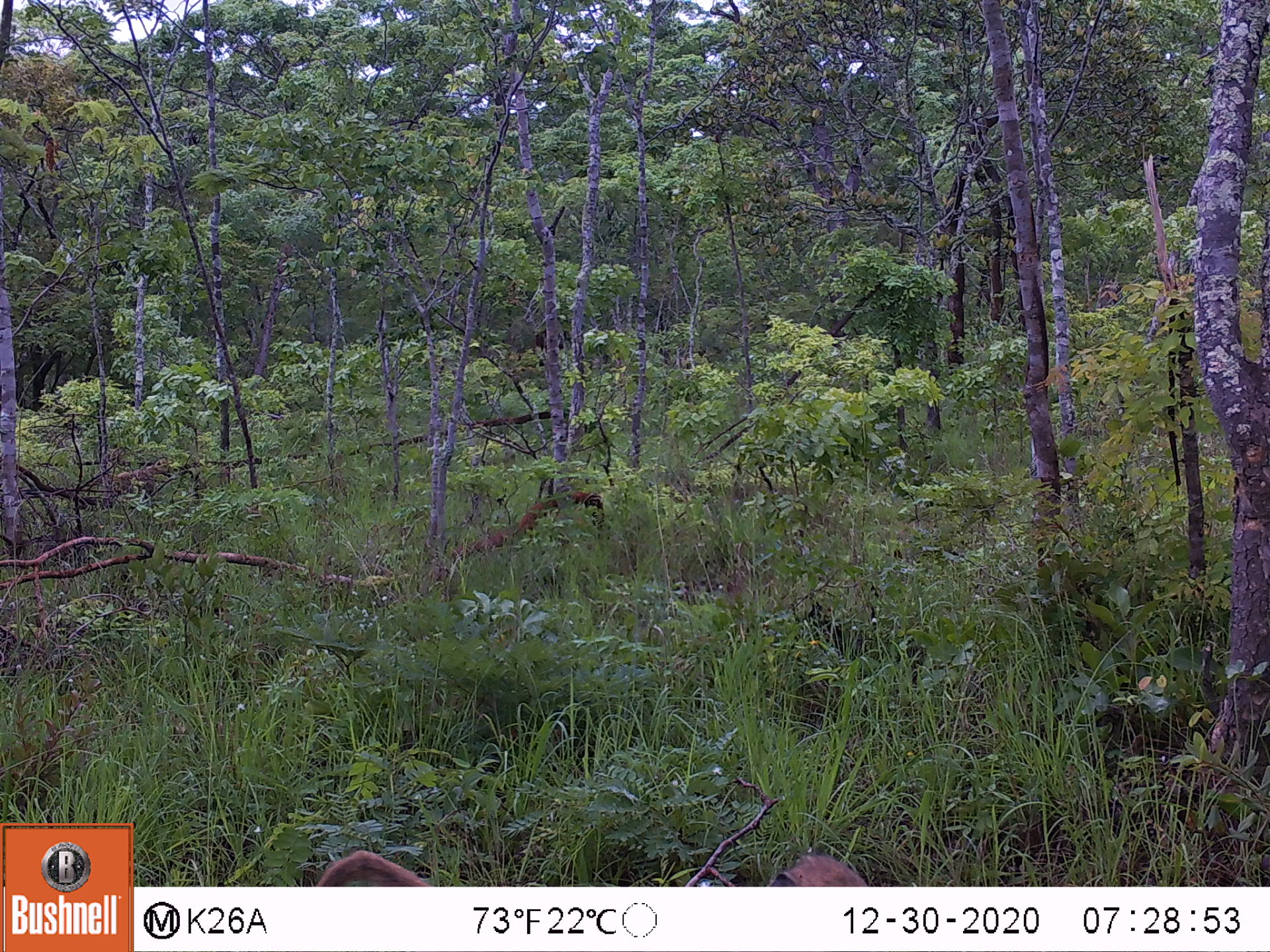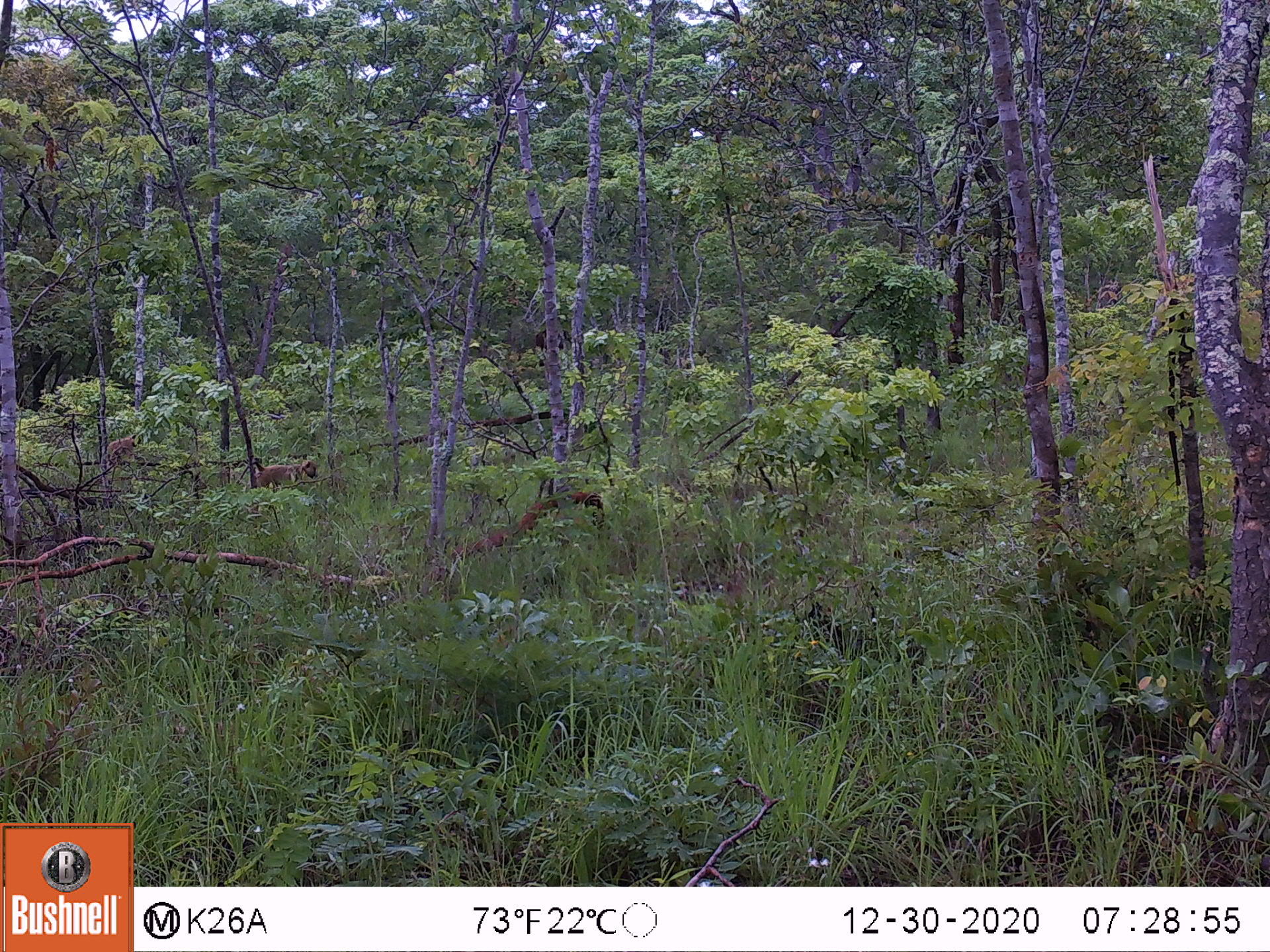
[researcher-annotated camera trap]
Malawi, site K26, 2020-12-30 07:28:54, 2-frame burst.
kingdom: Animalia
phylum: Chordata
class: Mammalia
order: Primates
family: Cercopithecidae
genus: Papio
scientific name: Papio cynocephalus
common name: yellow baboon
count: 1